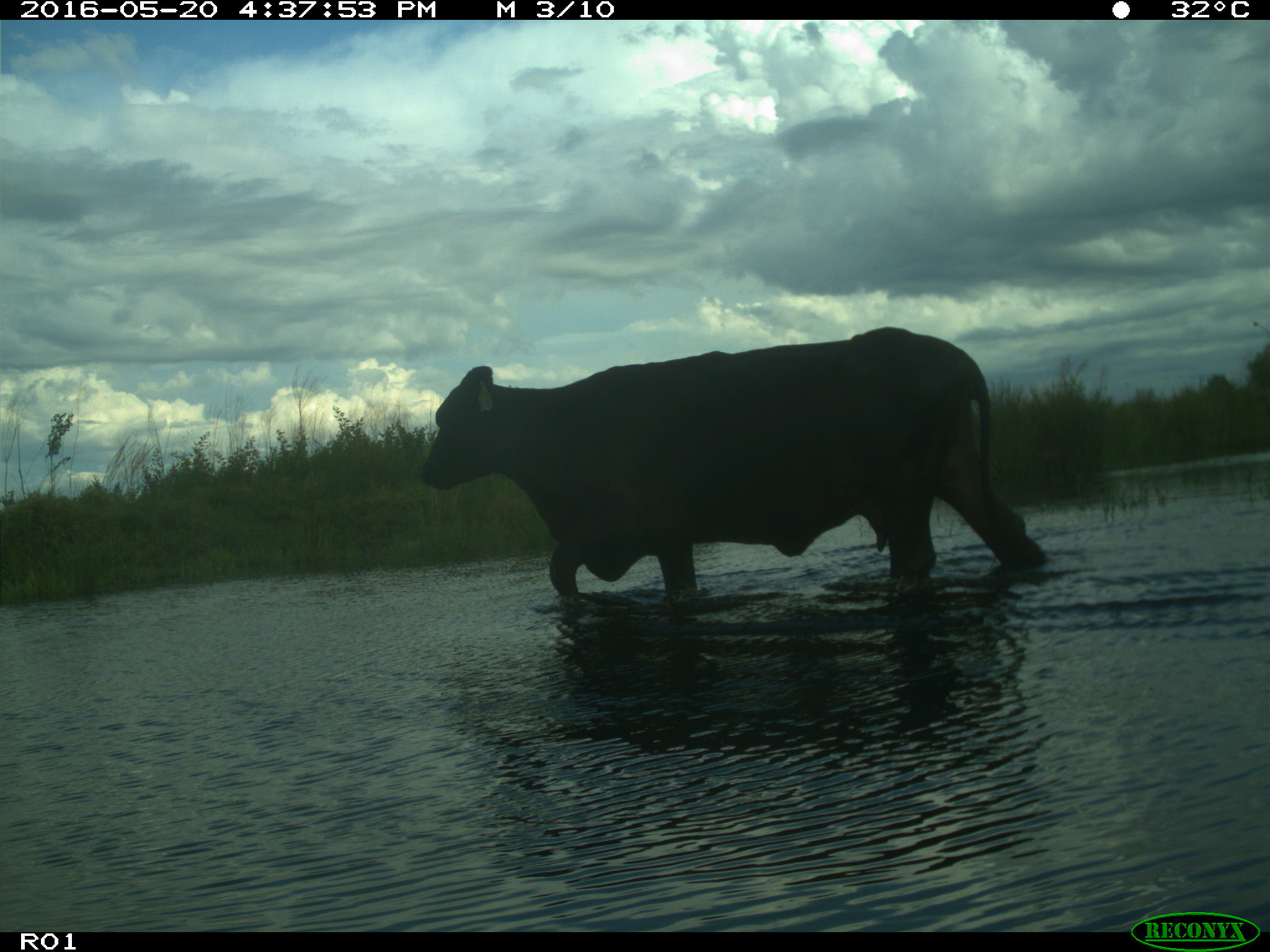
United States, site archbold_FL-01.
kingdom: Animalia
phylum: Chordata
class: Mammalia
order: Artiodactyla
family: Bovidae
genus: Bos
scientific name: Bos taurus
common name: domestic cow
Bos taurus (domestic cow).